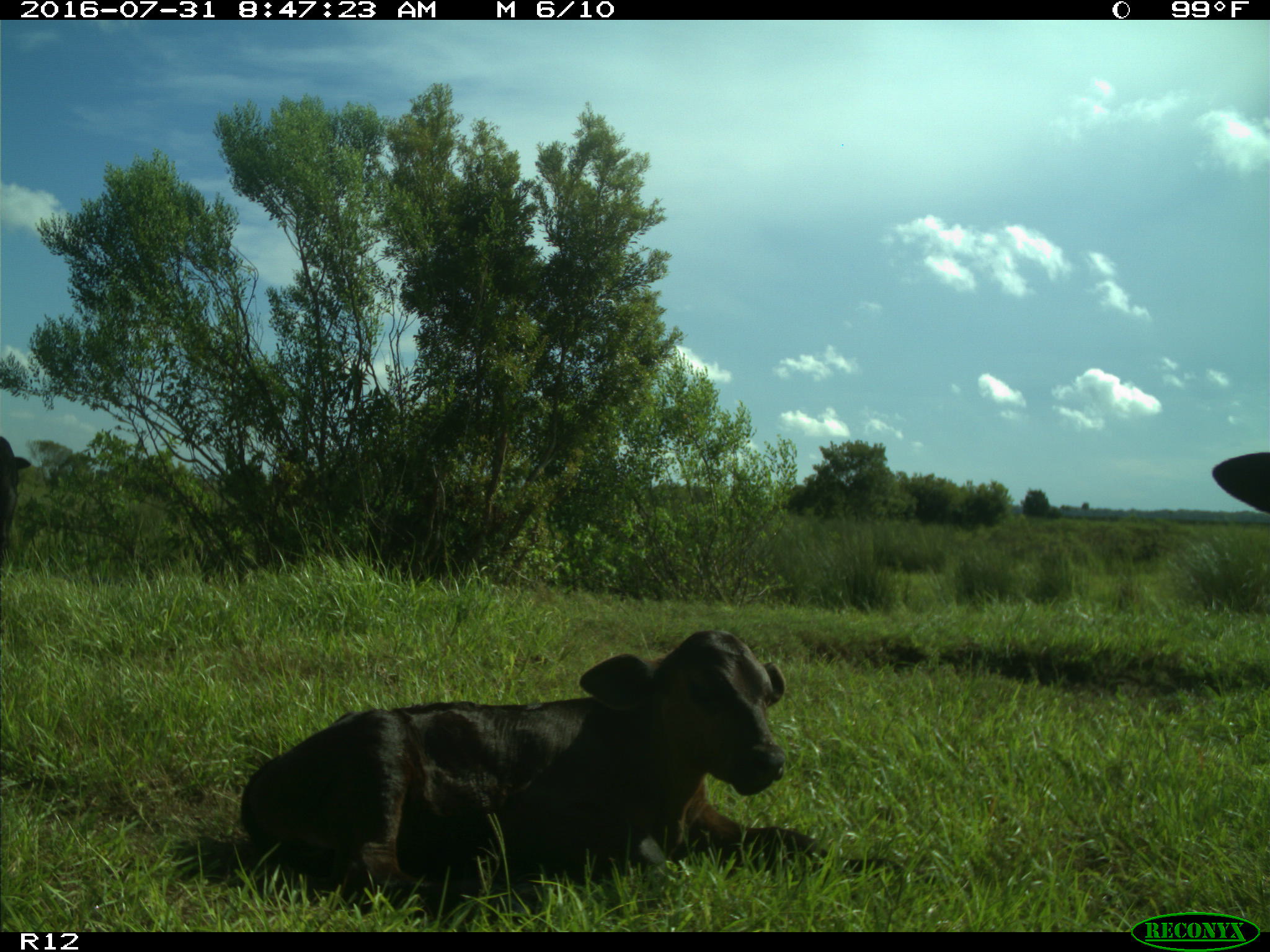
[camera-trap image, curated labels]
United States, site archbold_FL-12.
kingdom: Animalia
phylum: Chordata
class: Mammalia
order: Artiodactyla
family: Bovidae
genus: Bos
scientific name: Bos taurus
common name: domestic cow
Bos taurus (domestic cow).